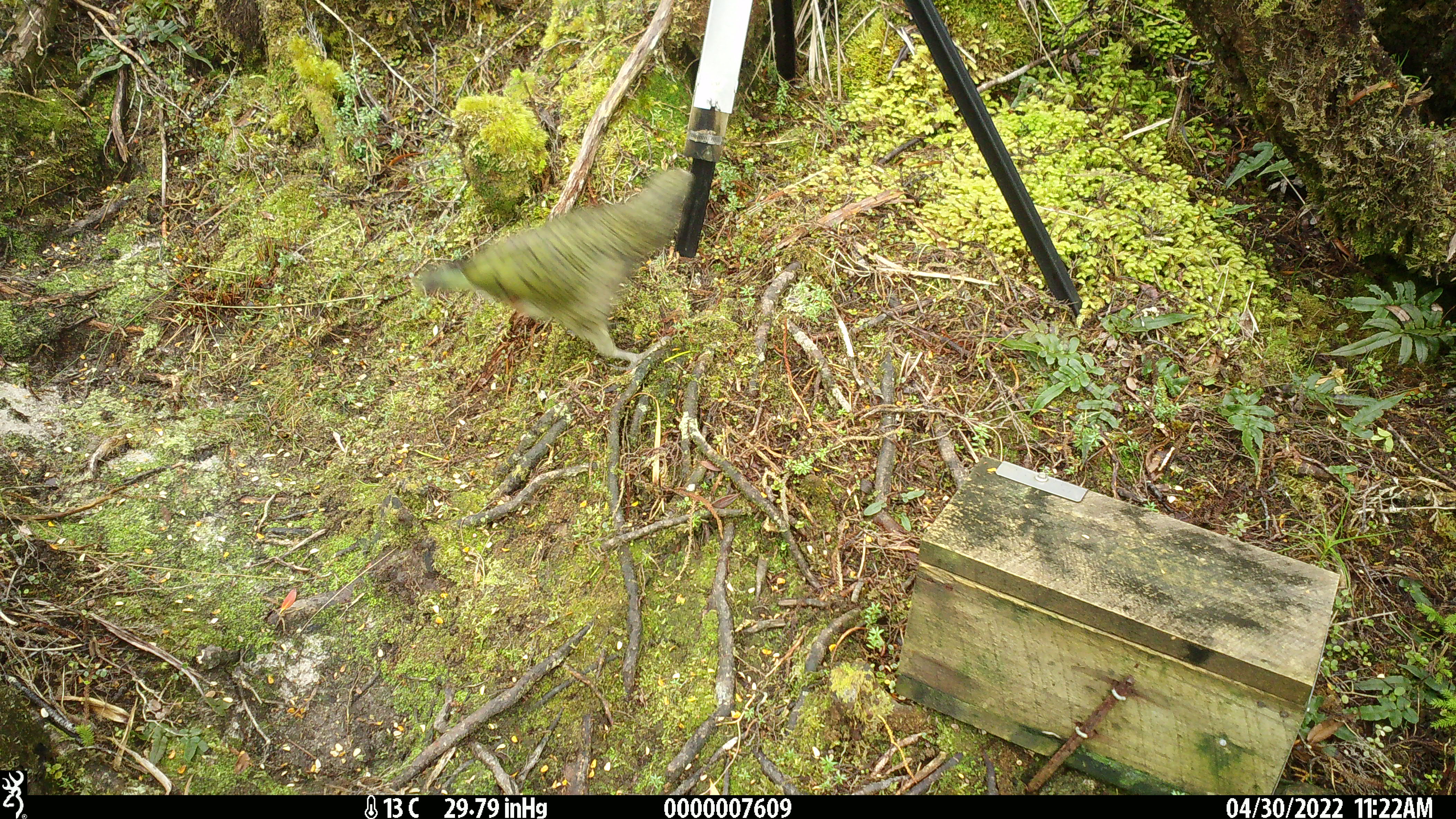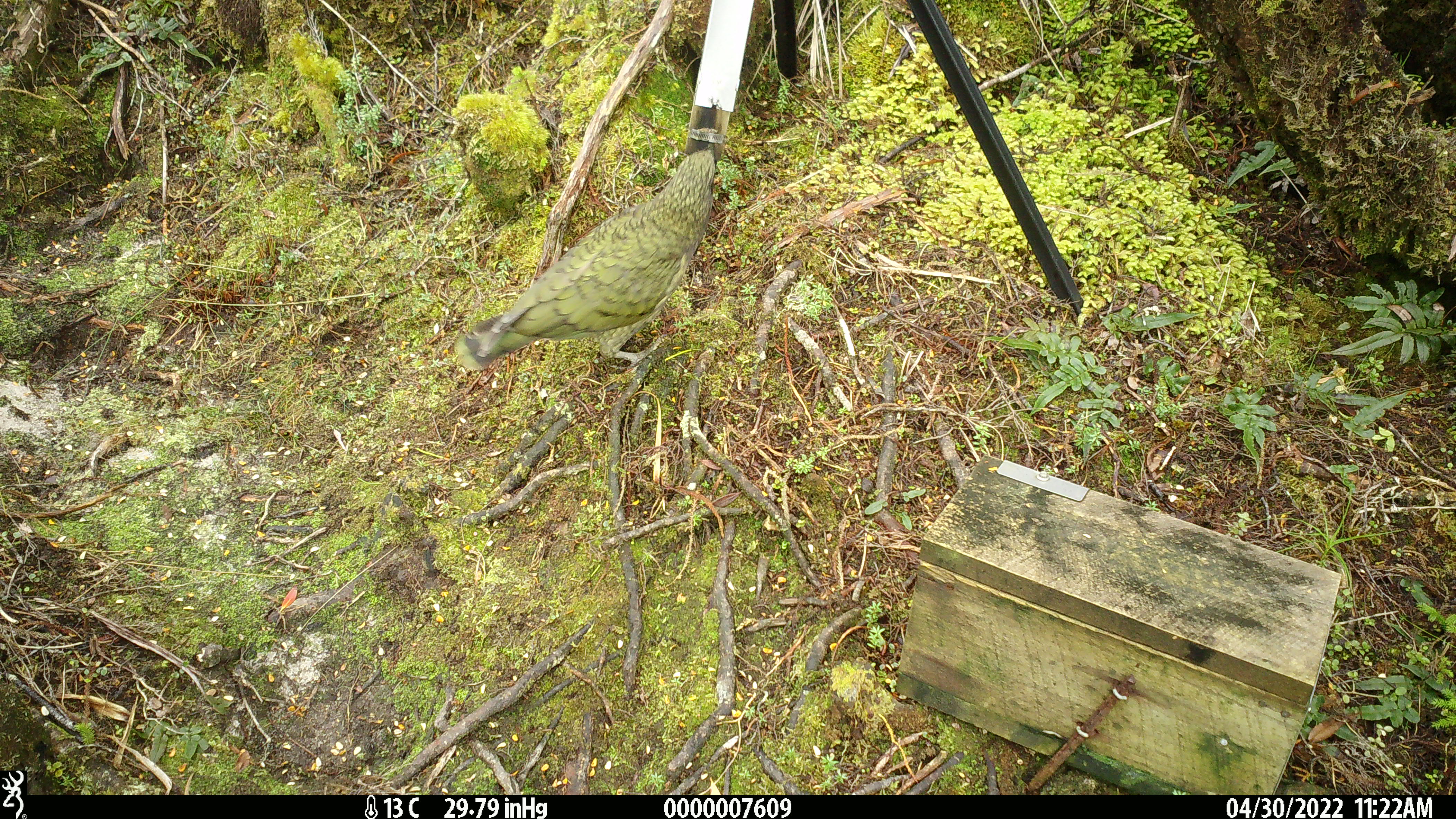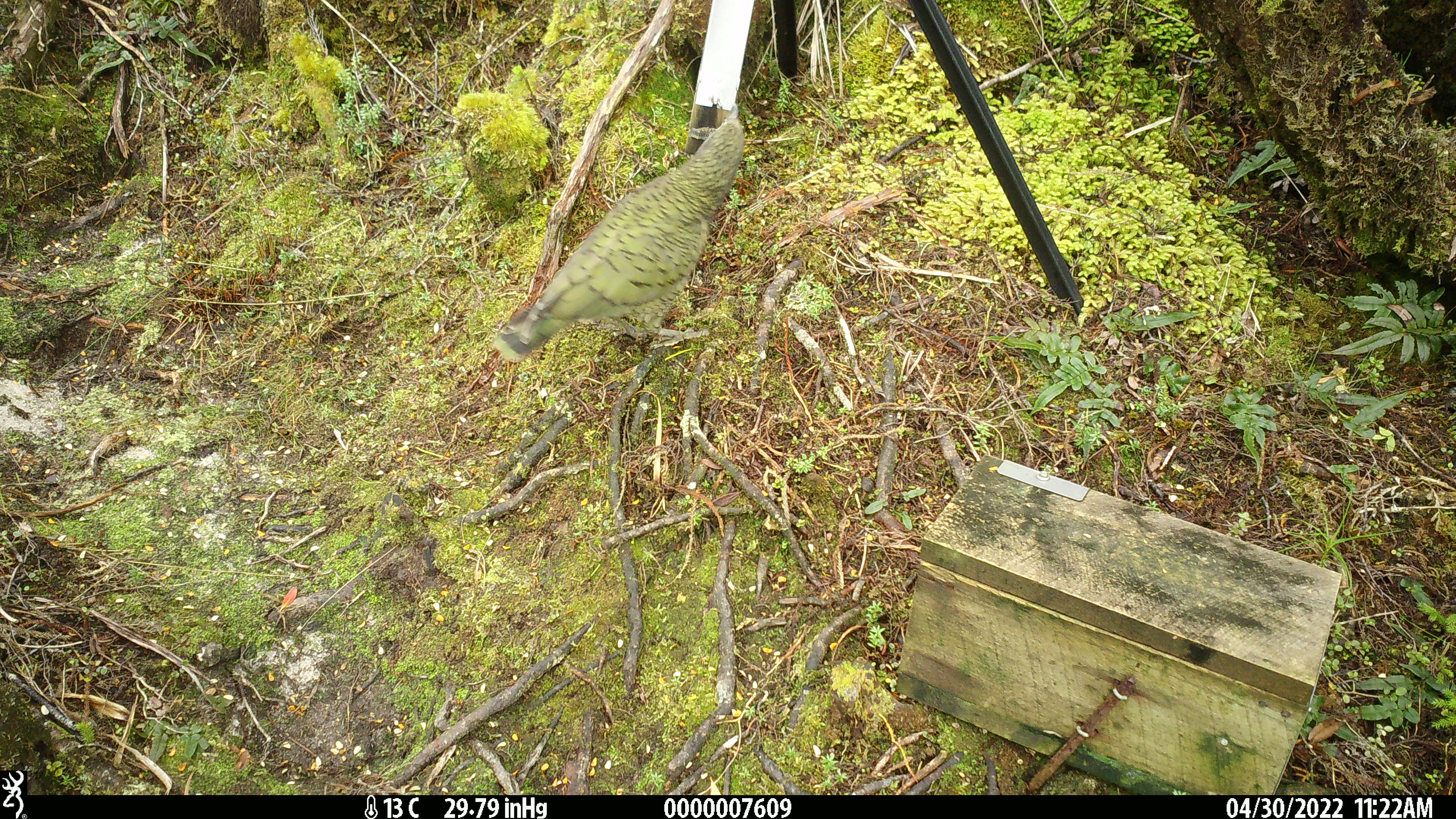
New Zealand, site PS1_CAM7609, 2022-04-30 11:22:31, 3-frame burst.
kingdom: Animalia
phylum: Chordata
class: Aves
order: Psittaciformes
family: Strigopidae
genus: Nestor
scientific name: Nestor notabilis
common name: kea